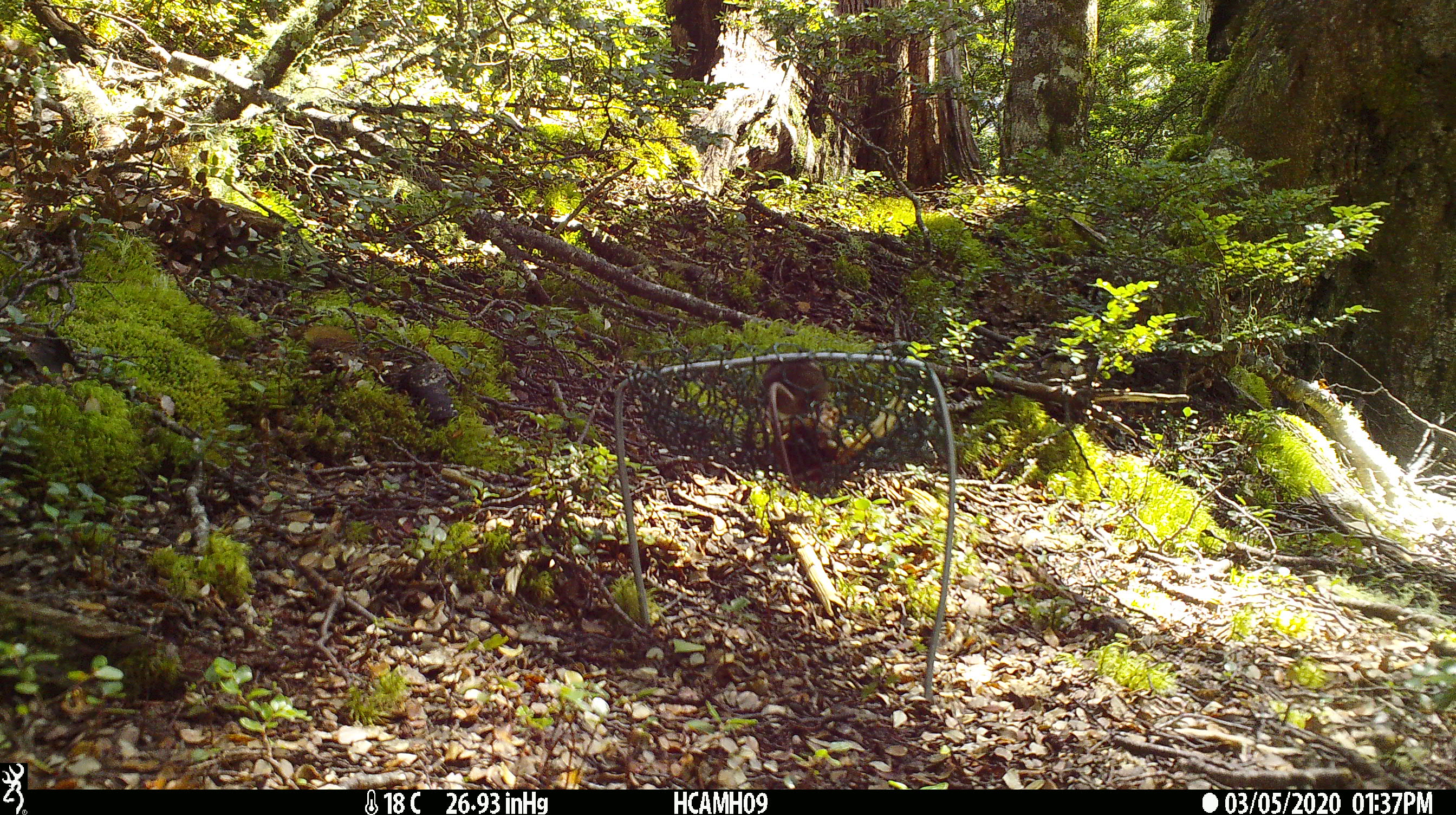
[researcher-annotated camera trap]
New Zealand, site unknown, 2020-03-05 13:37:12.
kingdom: Animalia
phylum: Chordata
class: Mammalia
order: Rodentia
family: Muridae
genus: Mus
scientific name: Mus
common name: mouse